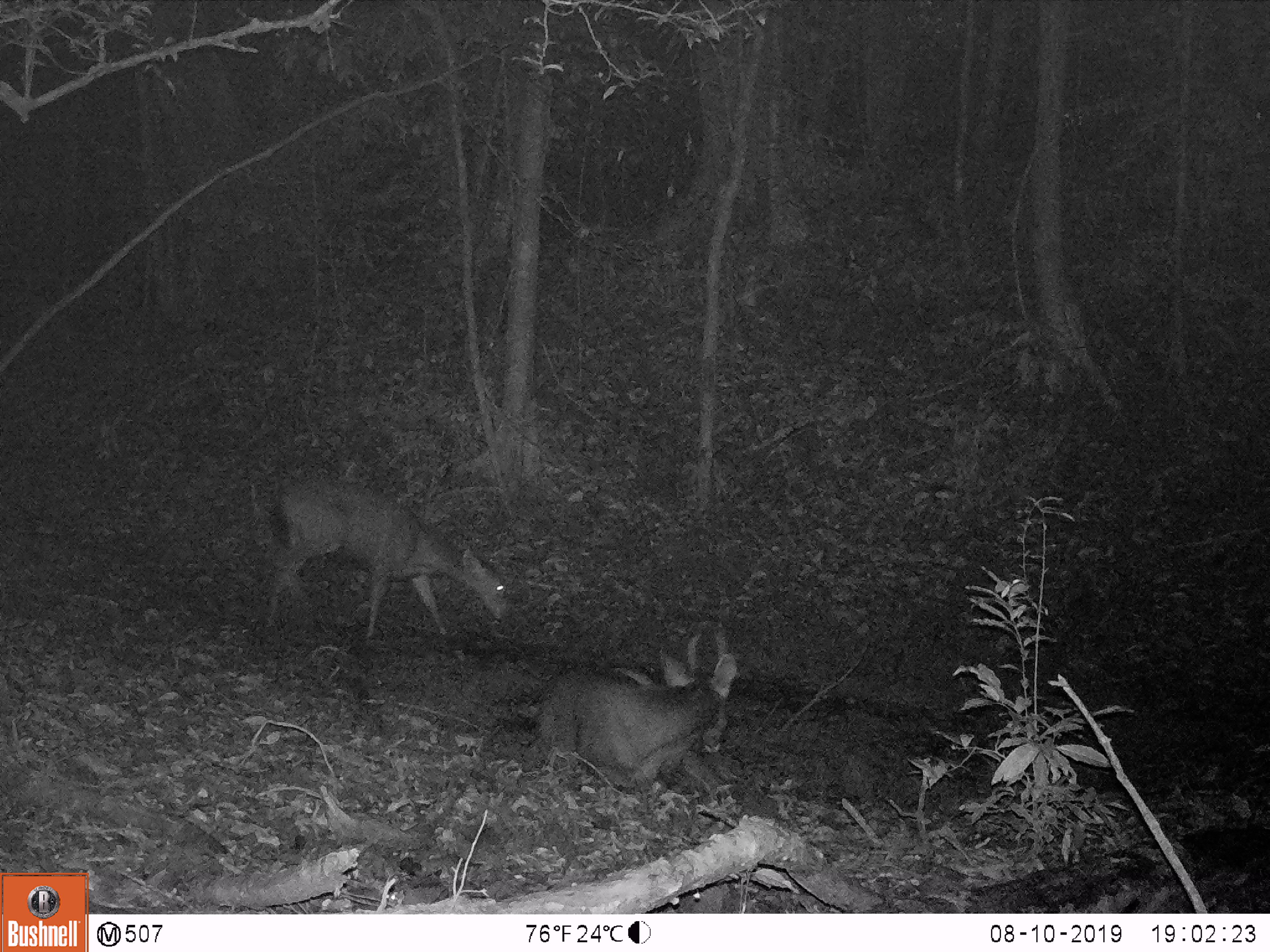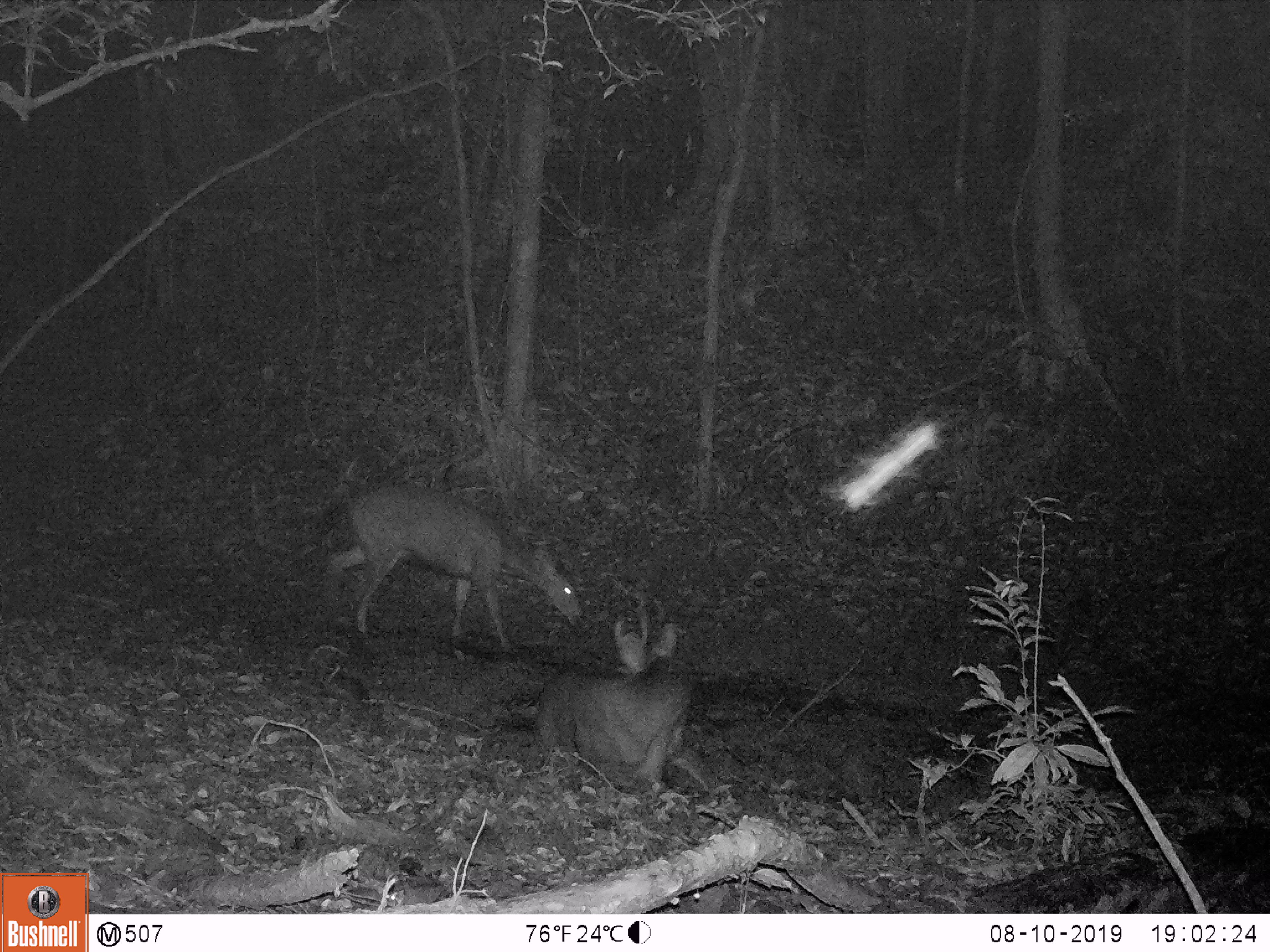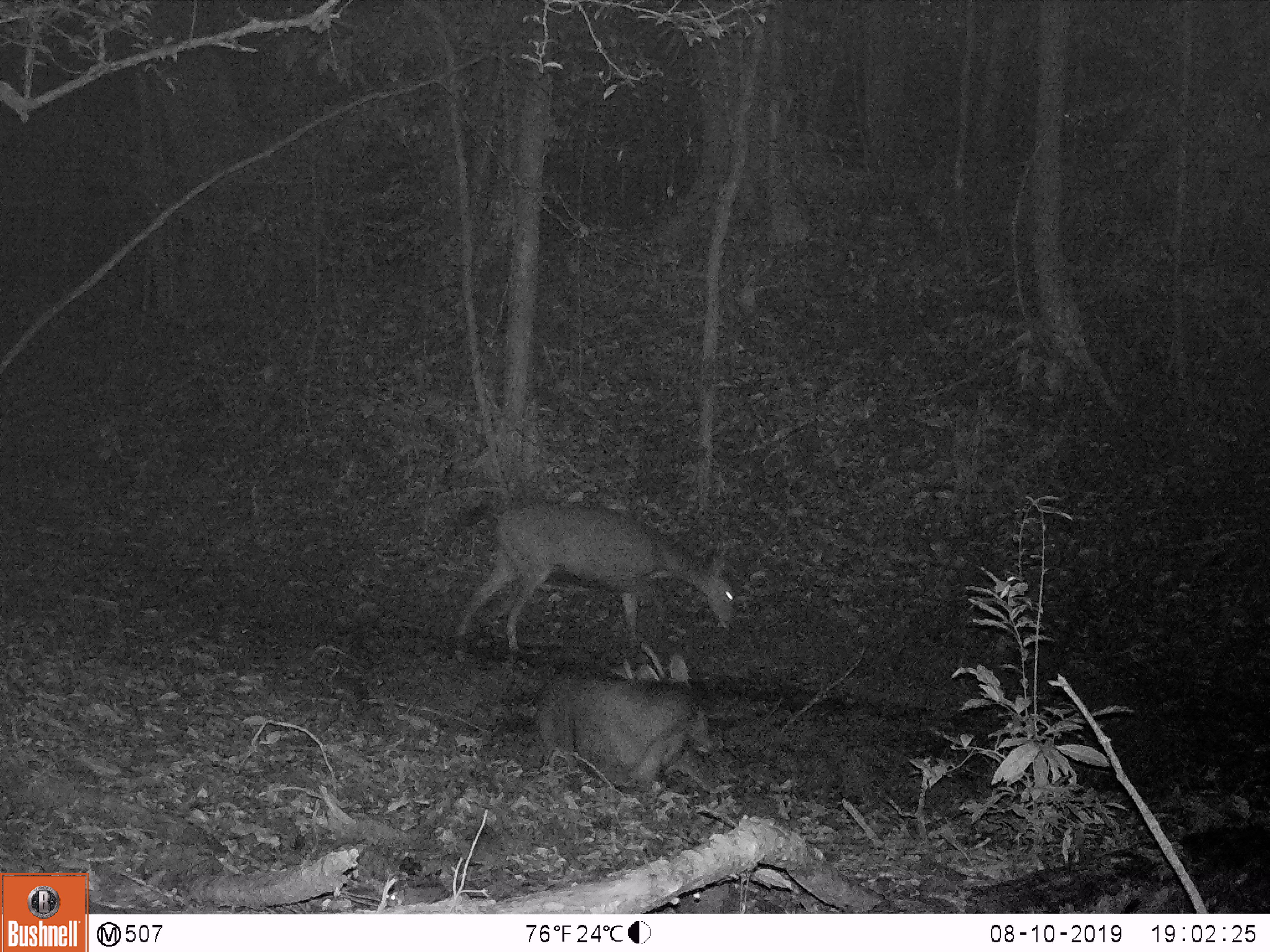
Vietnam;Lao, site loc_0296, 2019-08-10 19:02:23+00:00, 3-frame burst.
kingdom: Animalia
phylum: Chordata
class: Mammalia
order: Artiodactyla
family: Cervidae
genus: Rusa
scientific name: Rusa unicolor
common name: sambar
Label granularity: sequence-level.